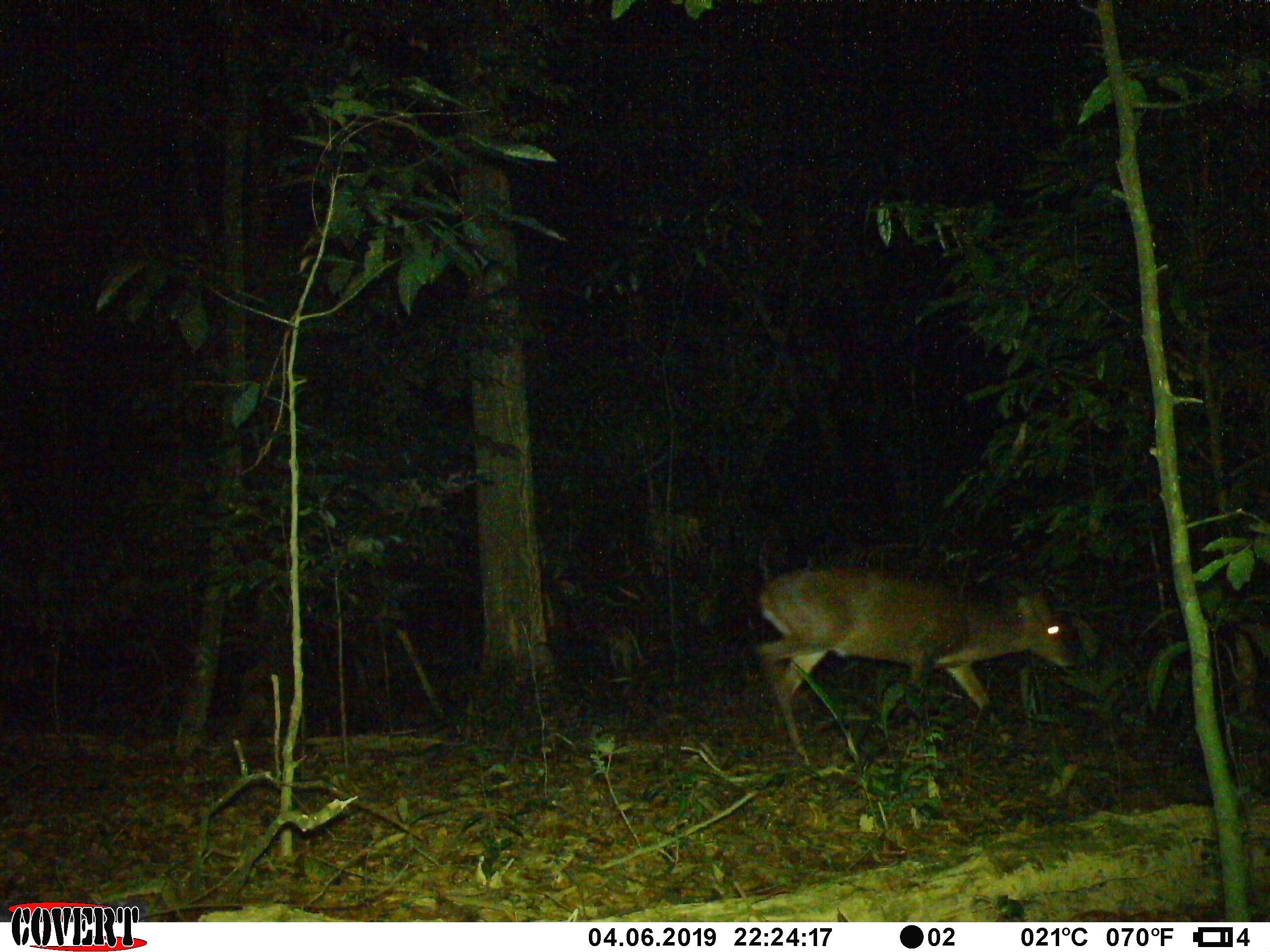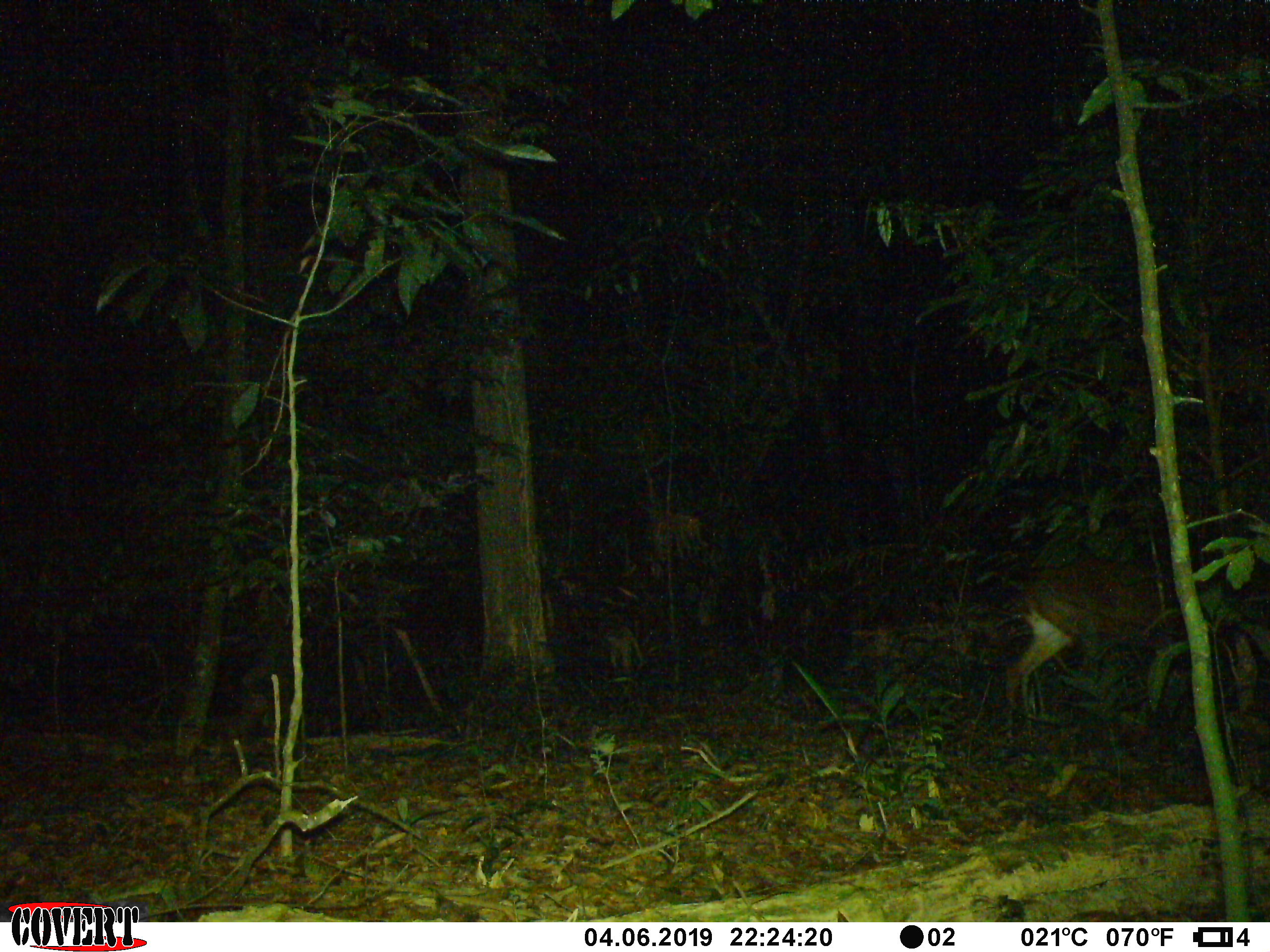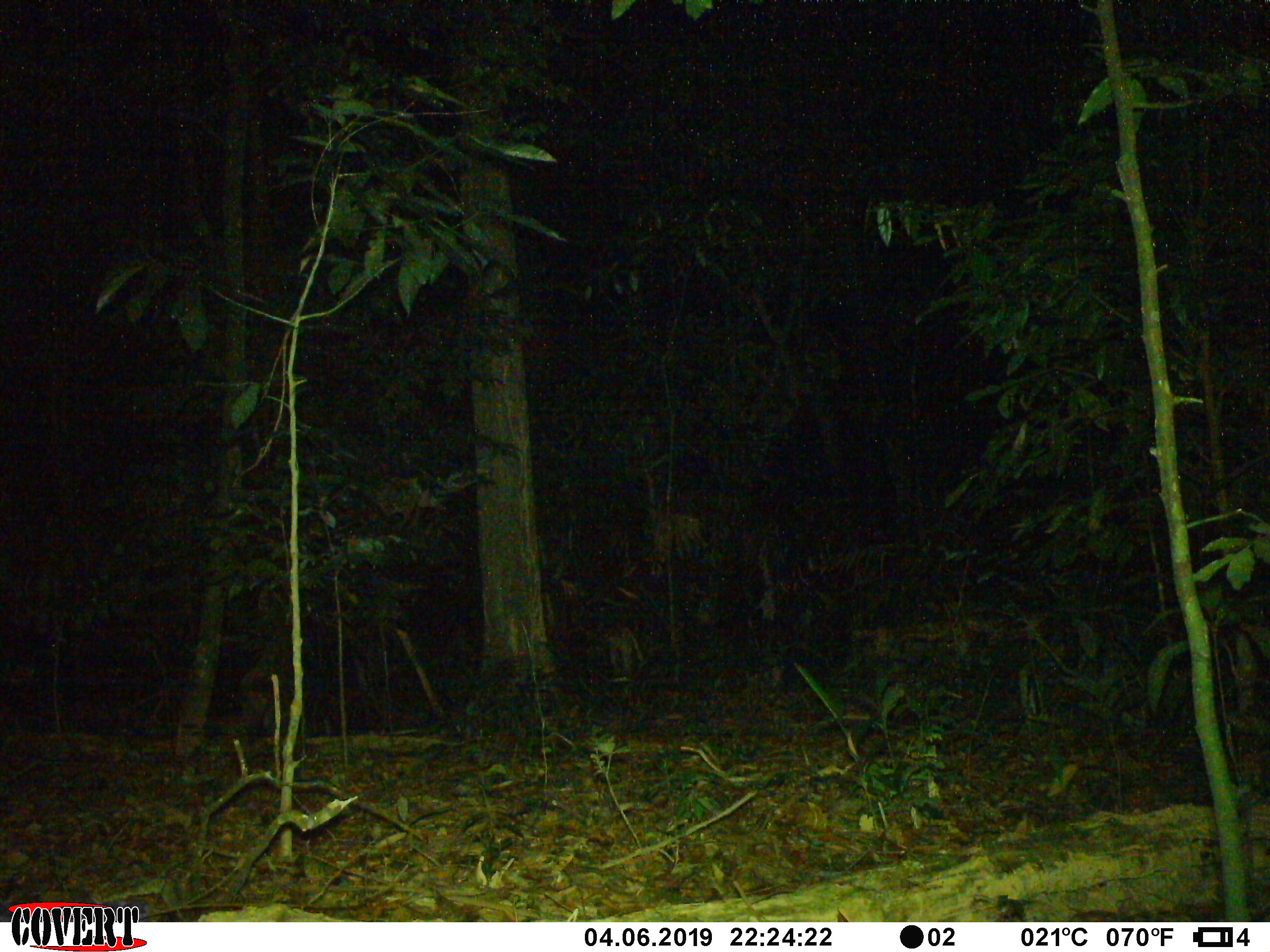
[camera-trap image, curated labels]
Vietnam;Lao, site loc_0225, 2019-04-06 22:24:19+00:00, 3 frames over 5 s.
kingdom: Animalia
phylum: Chordata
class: Mammalia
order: Artiodactyla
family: Cervidae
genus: Muntiacus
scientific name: Muntiacus vuquangensis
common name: large-antlered muntjac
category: large antlered muntjac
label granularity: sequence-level